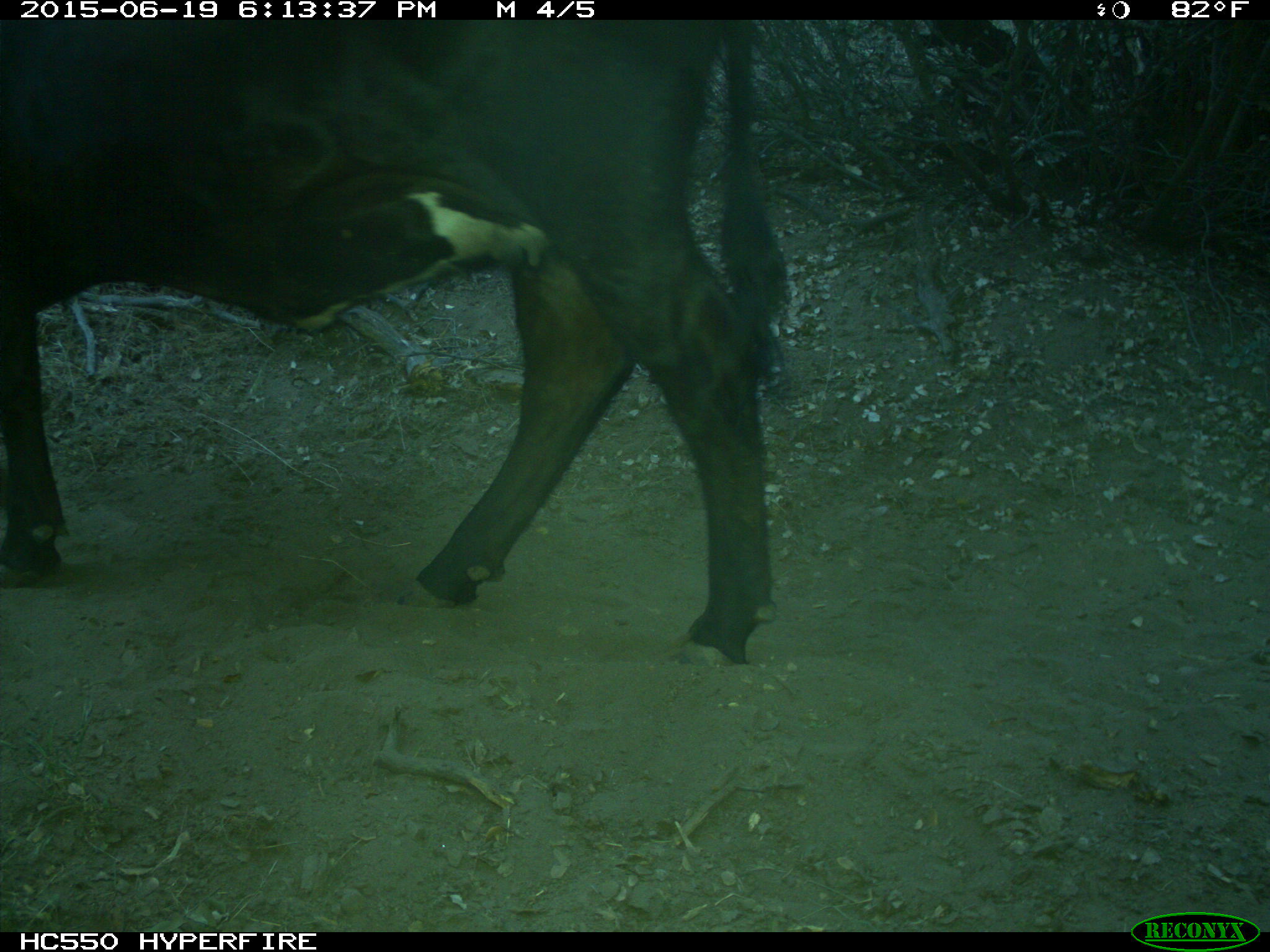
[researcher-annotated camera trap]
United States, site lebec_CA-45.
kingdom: Animalia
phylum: Chordata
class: Mammalia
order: Artiodactyla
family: Bovidae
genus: Bos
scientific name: Bos taurus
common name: domestic cow